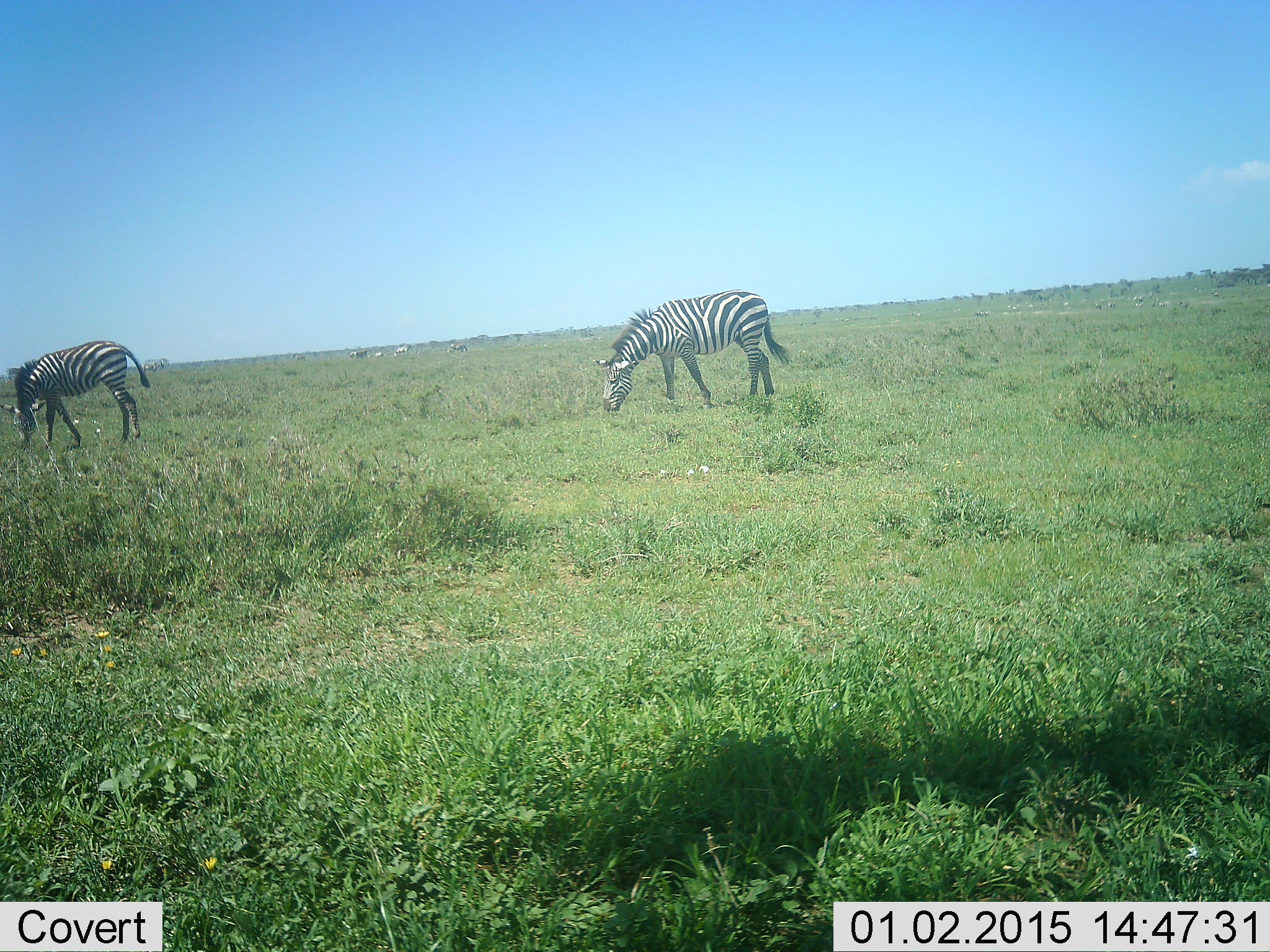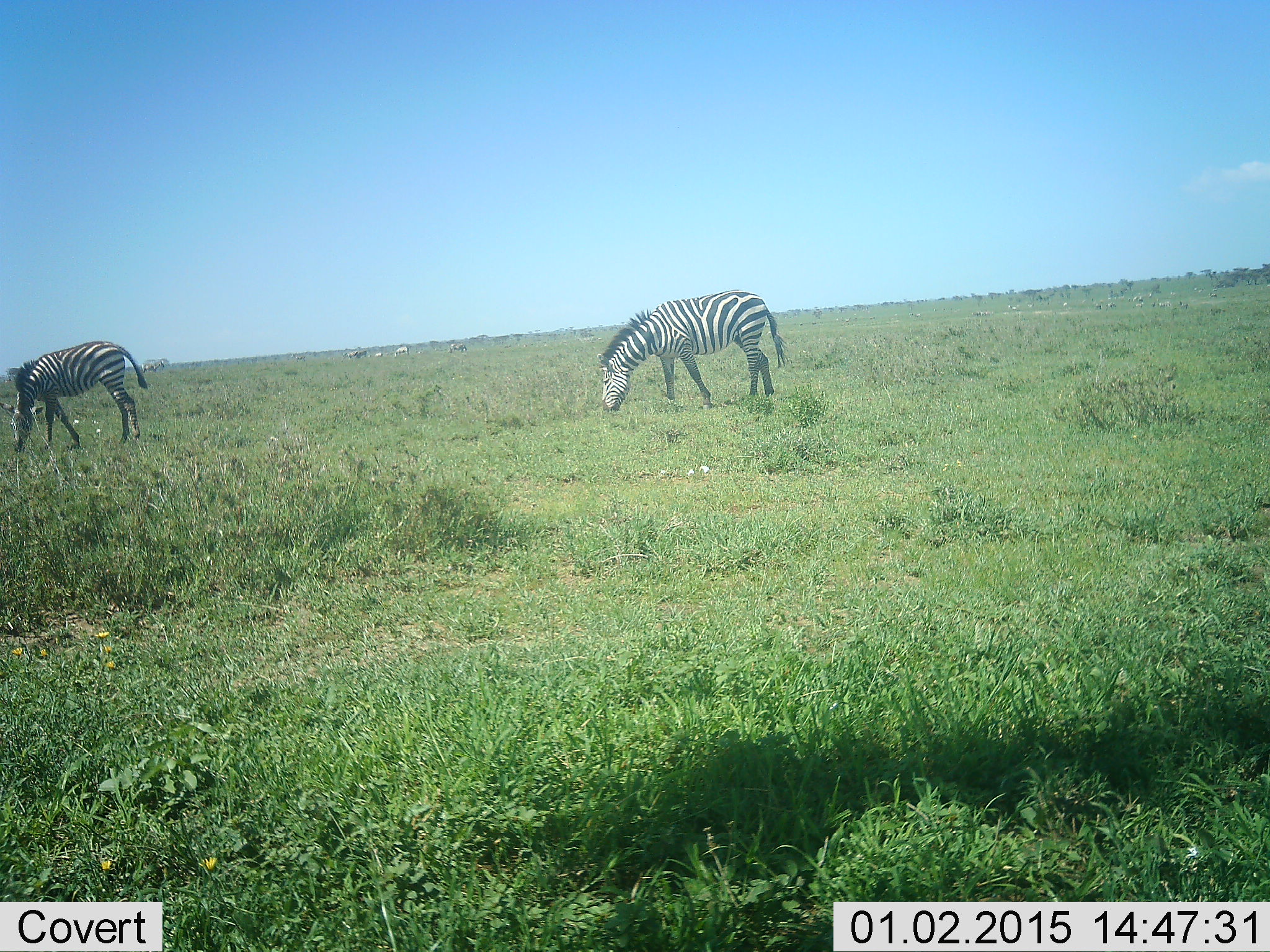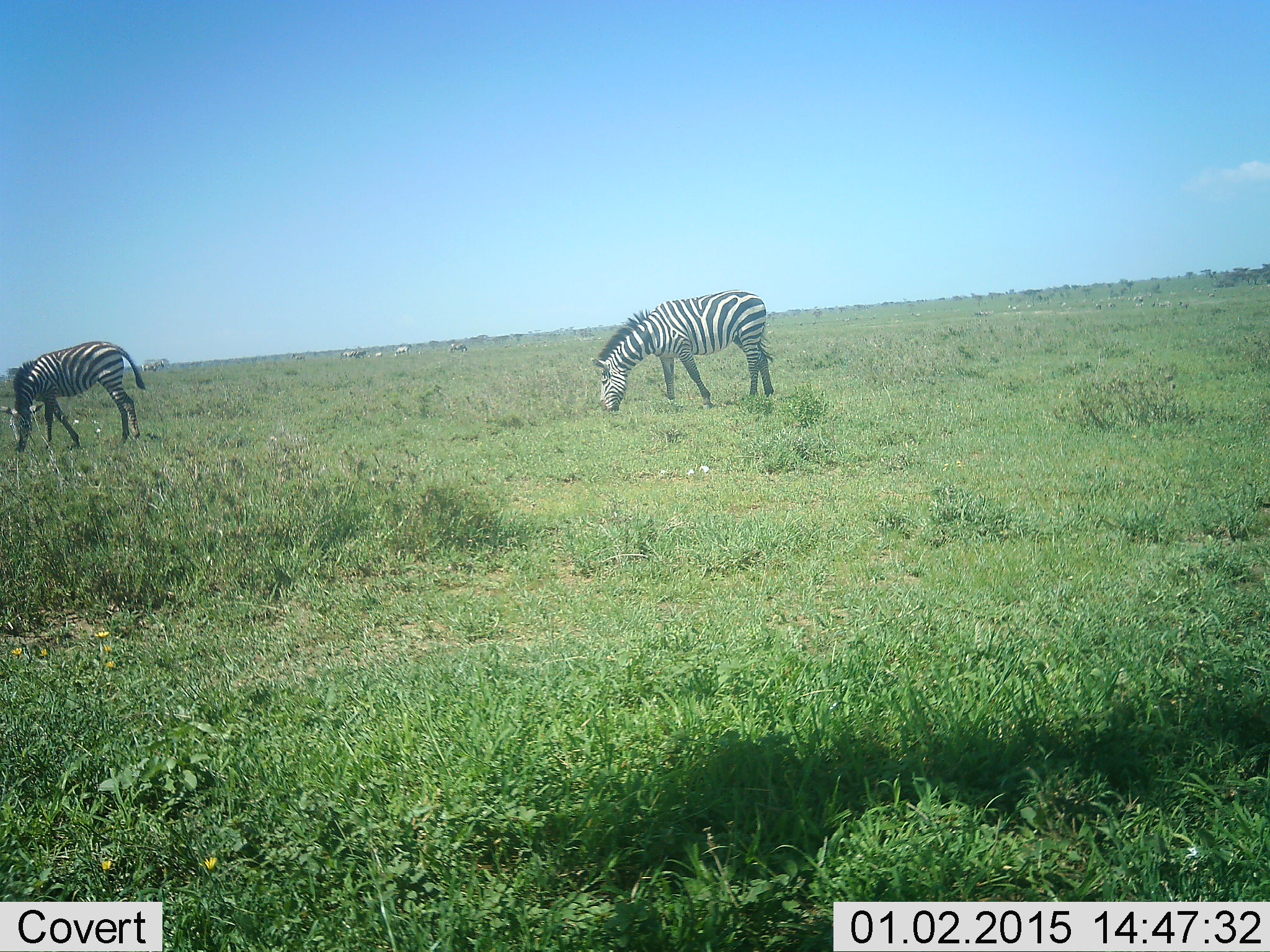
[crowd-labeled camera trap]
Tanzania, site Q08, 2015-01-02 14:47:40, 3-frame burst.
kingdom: Animalia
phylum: Chordata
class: Mammalia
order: Perissodactyla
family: Equidae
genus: Equus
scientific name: Equus quagga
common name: plains zebra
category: zebra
Zebra (plains zebra) (Equus quagga), count 2. Behavior (volunteer vote fractions): standing 10%, resting 0%, moving 10%, interacting 0%. Young present (vote fraction): 0%. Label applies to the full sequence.